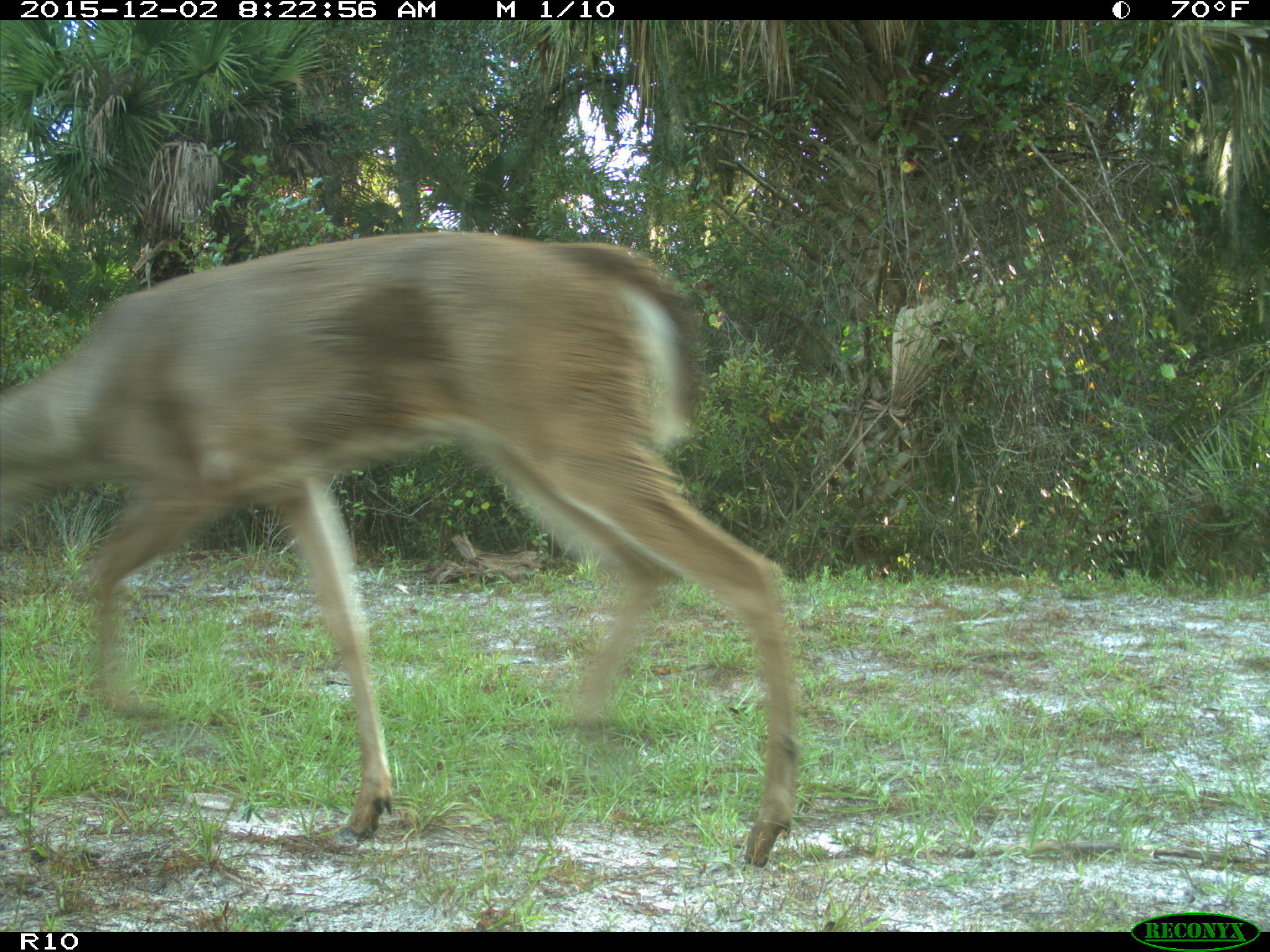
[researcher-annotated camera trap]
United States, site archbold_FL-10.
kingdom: Animalia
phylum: Chordata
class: Mammalia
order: Artiodactyla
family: Cervidae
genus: Odocoileus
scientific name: Odocoileus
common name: deer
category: unidentified deer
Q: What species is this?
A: Unidentified deer (deer) (Odocoileus).